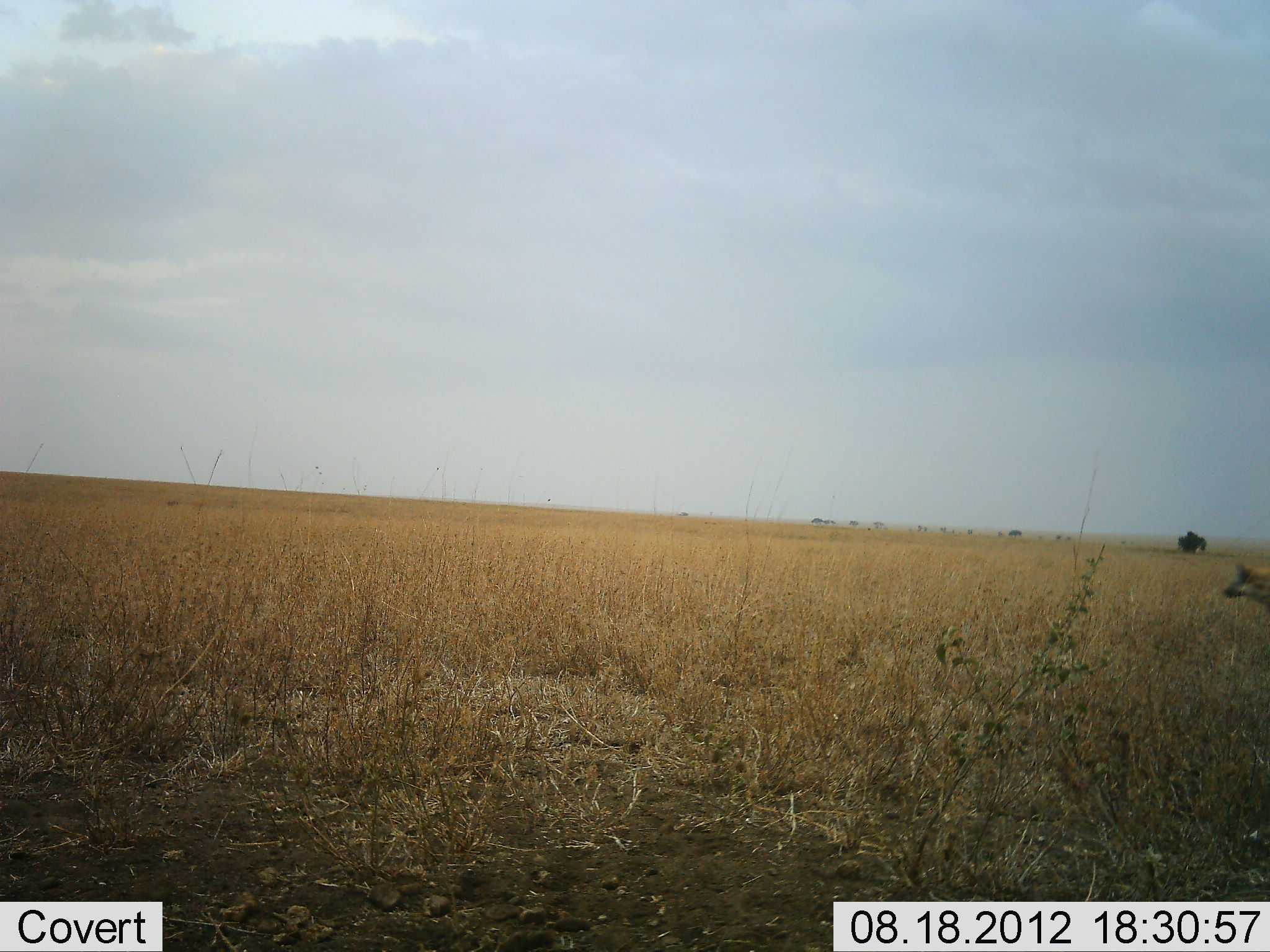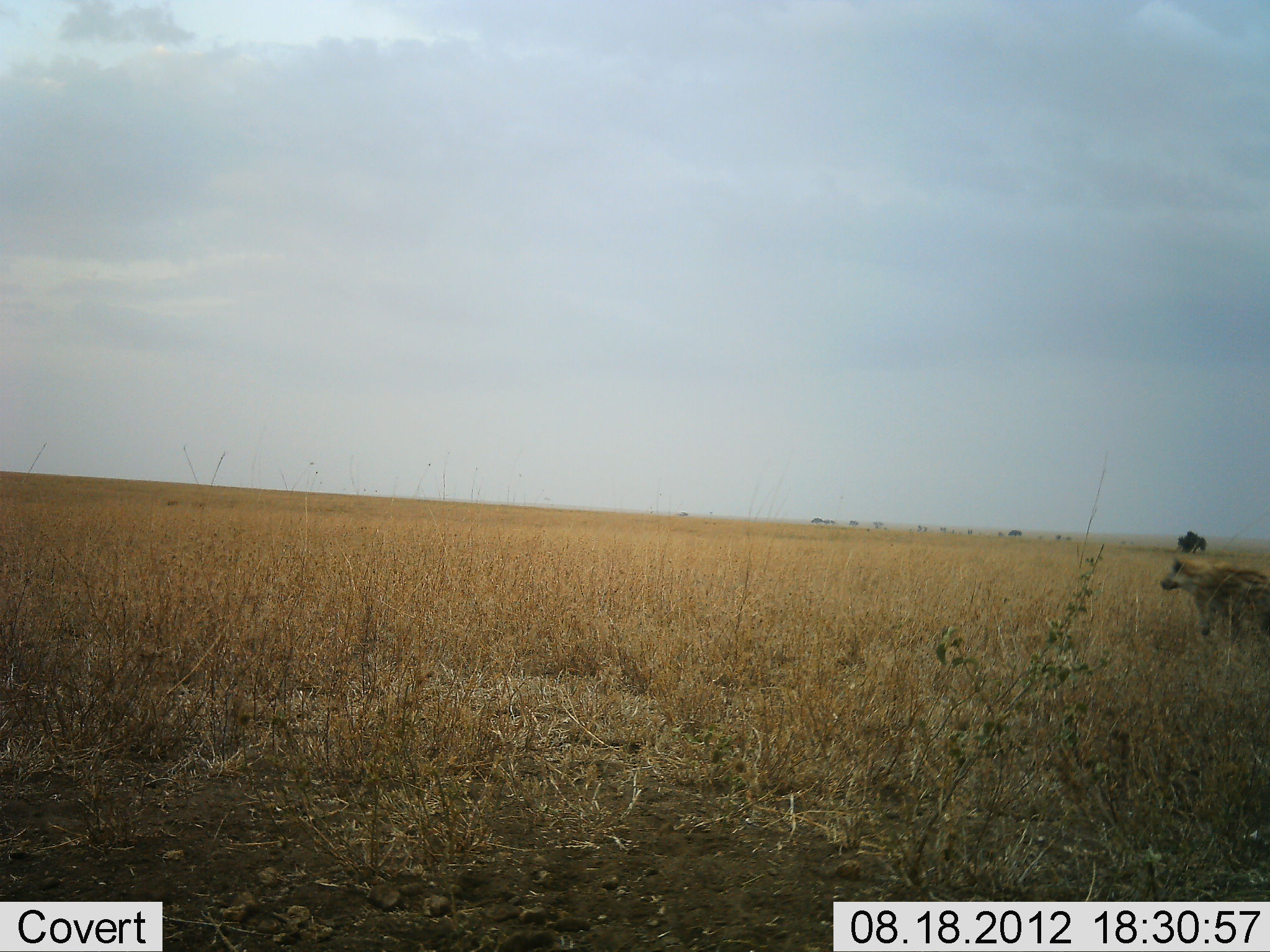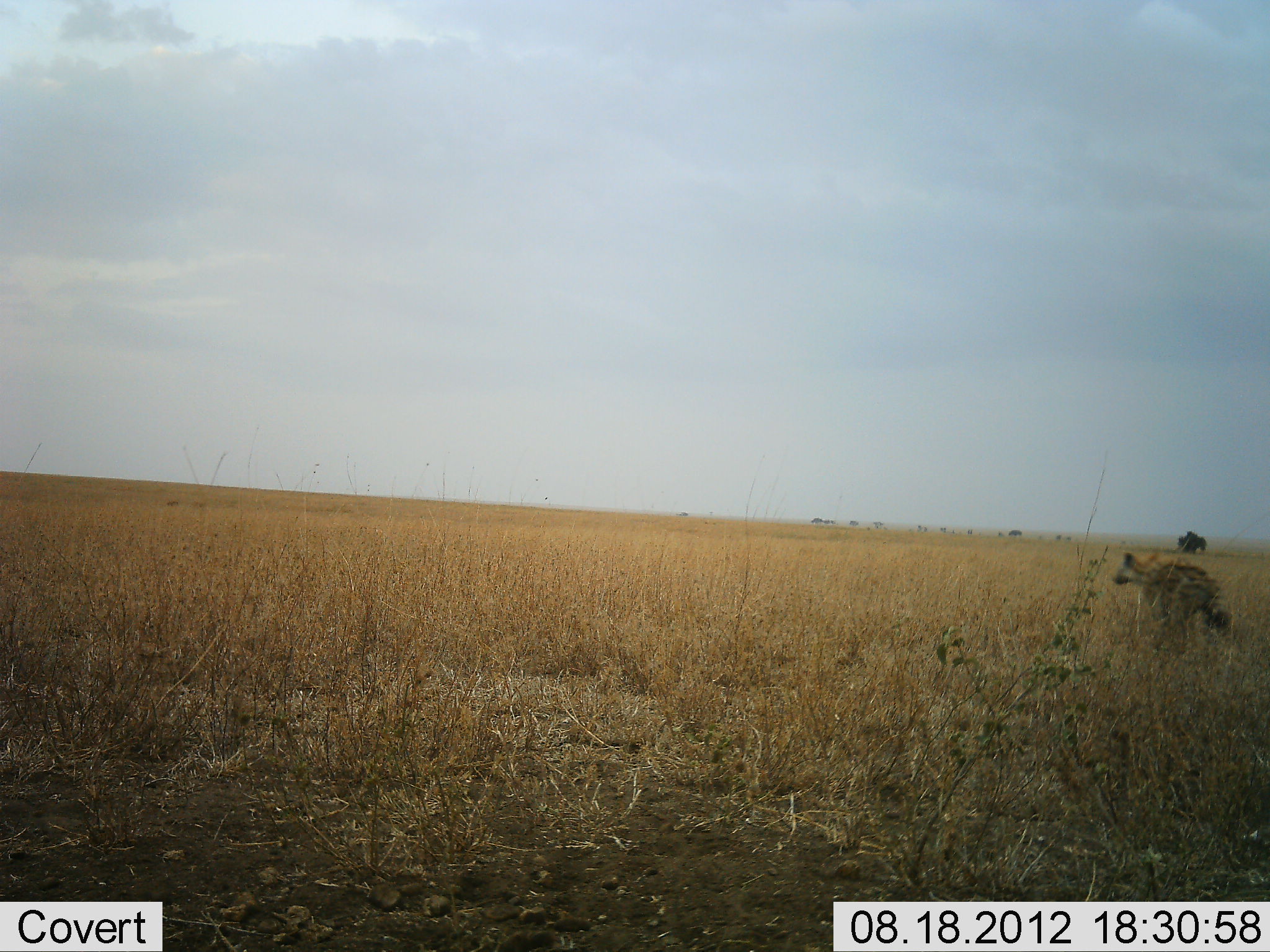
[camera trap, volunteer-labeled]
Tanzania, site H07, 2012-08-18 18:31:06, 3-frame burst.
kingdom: Animalia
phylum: Chordata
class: Mammalia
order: Carnivora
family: Hyaenidae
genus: Crocuta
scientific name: Crocuta crocuta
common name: spotted hyena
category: hyenaspotted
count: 1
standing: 0%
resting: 0%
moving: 100%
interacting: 0%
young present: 0%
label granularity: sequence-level